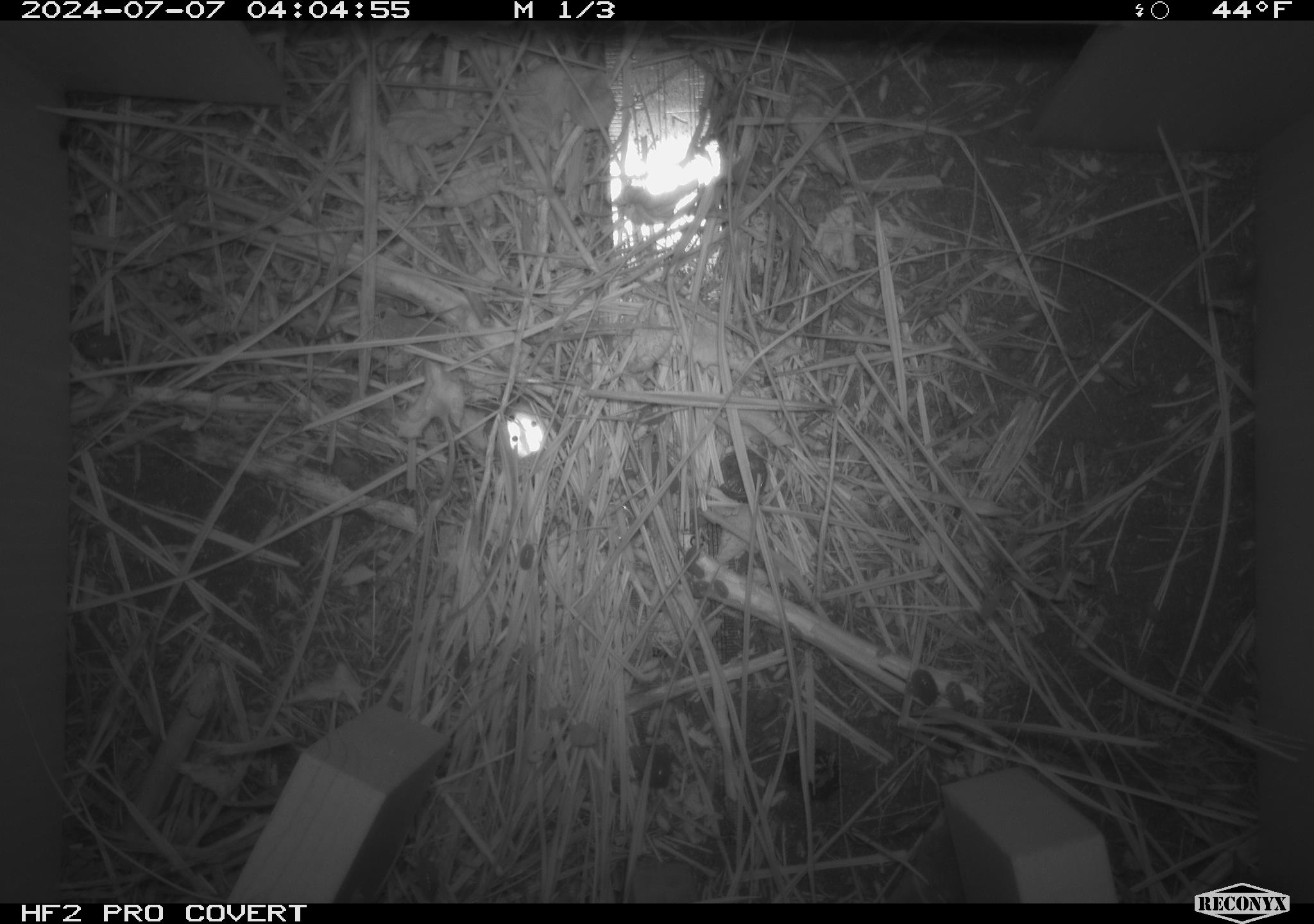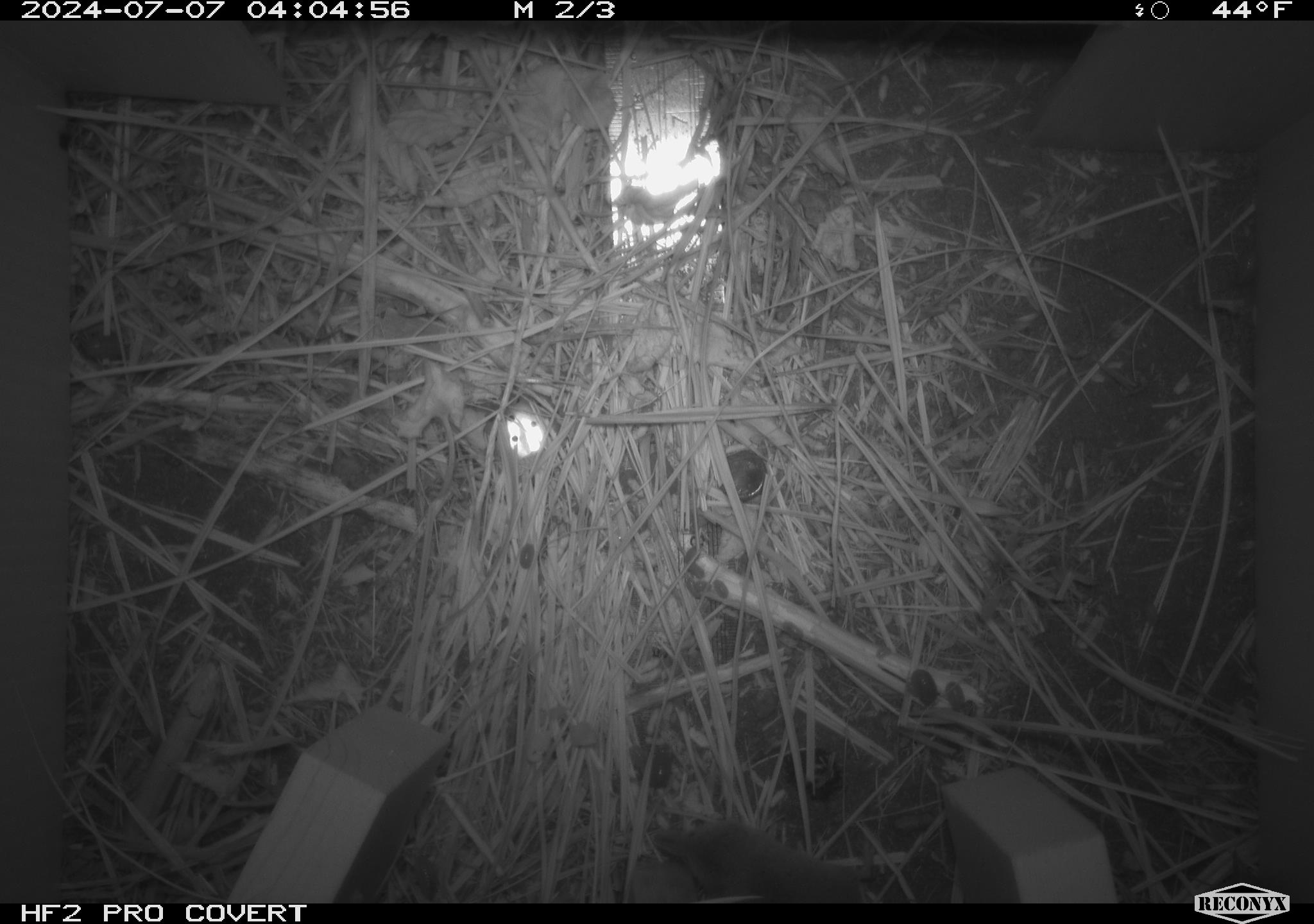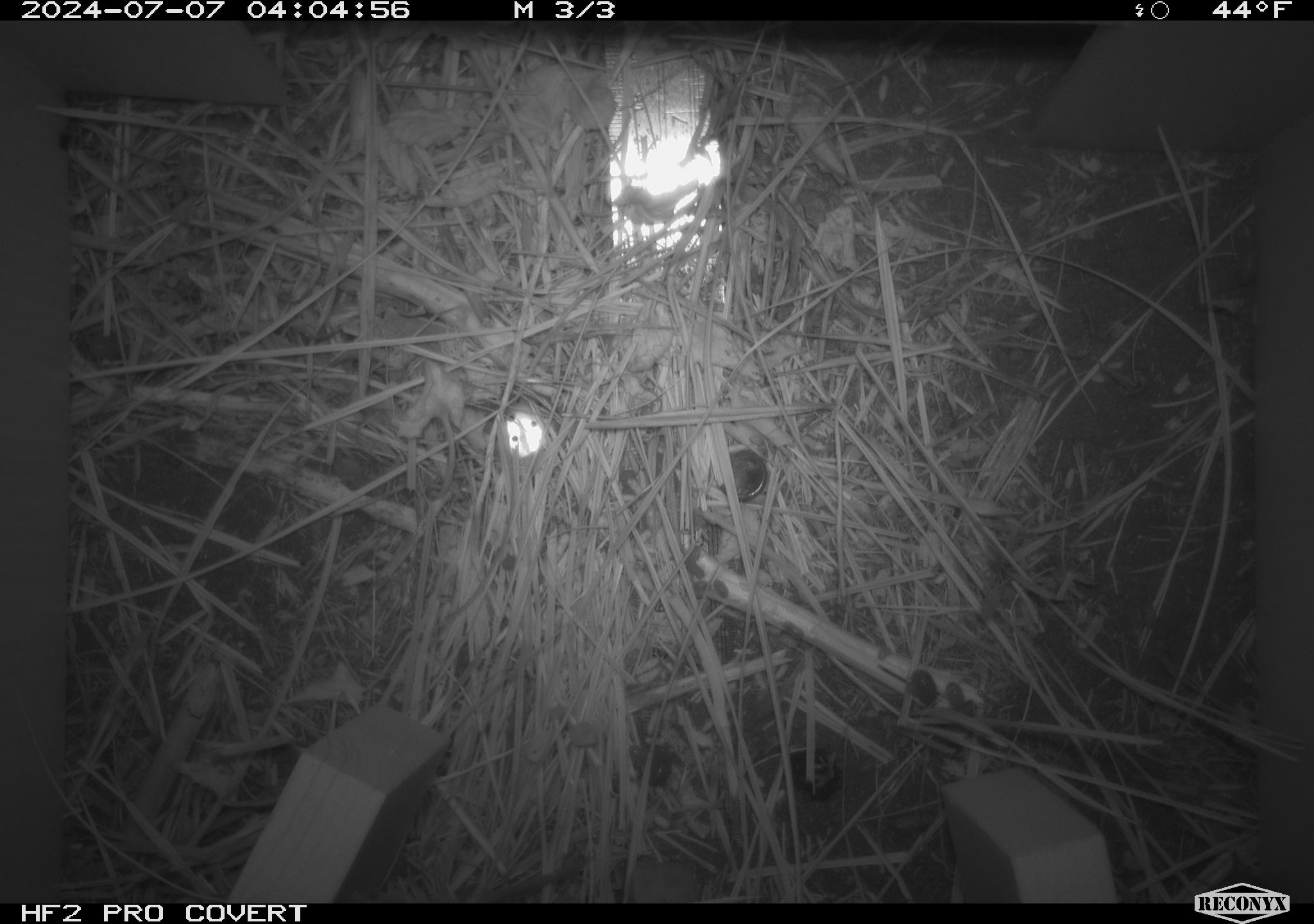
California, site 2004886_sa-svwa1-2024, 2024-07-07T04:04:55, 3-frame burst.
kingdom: Animalia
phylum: Arthropoda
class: Malacostraca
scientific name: Malacostraca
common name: amphipods, crabs, isopods, krill, lobsters and shrimps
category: malacostracan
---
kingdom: Animalia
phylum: Arthropoda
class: Insecta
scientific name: Insecta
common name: insect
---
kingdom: Animalia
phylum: Chordata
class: Mammalia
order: Eulipotyphla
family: Soricidae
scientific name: Soricidae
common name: shrews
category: soricidae family